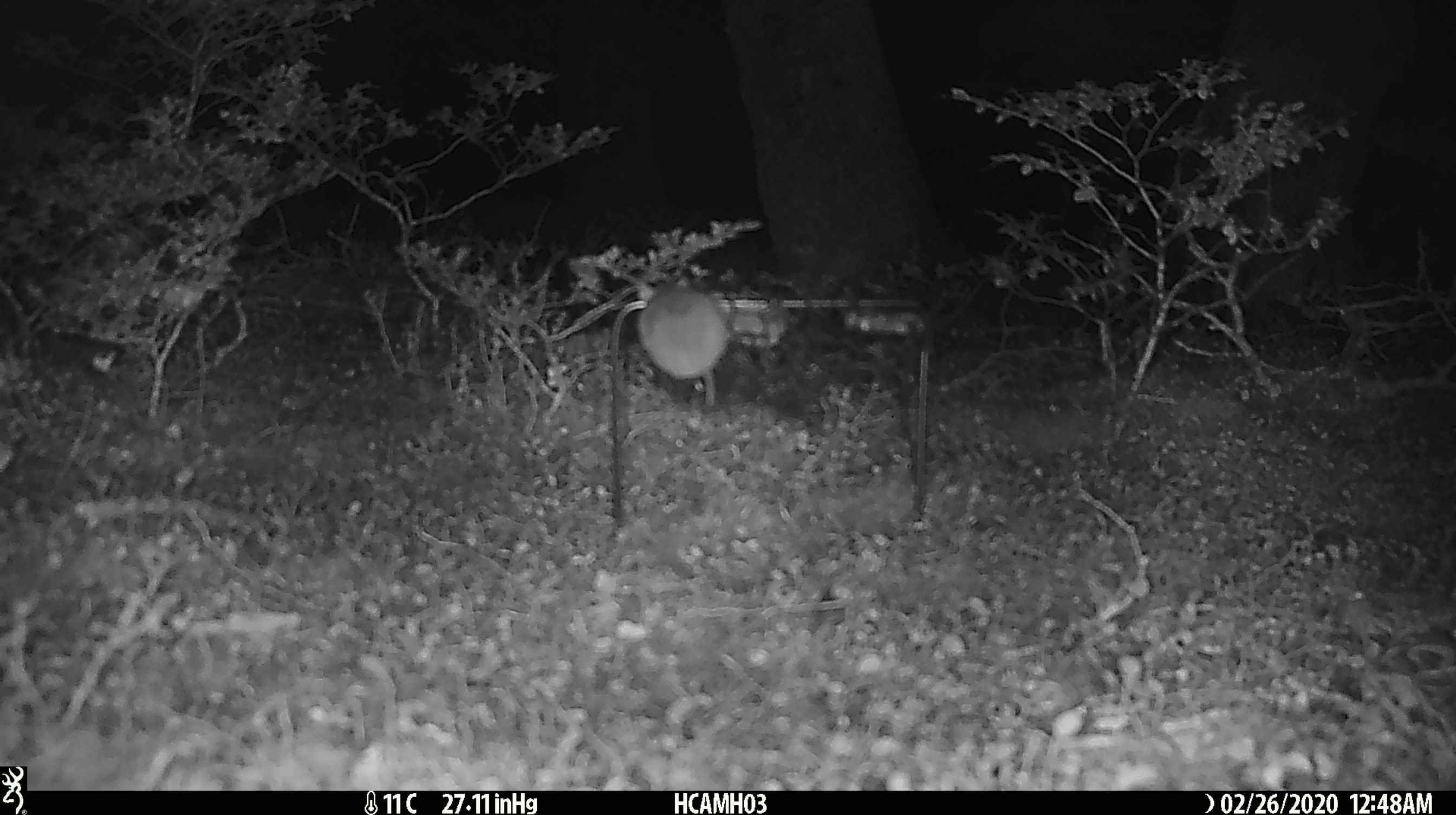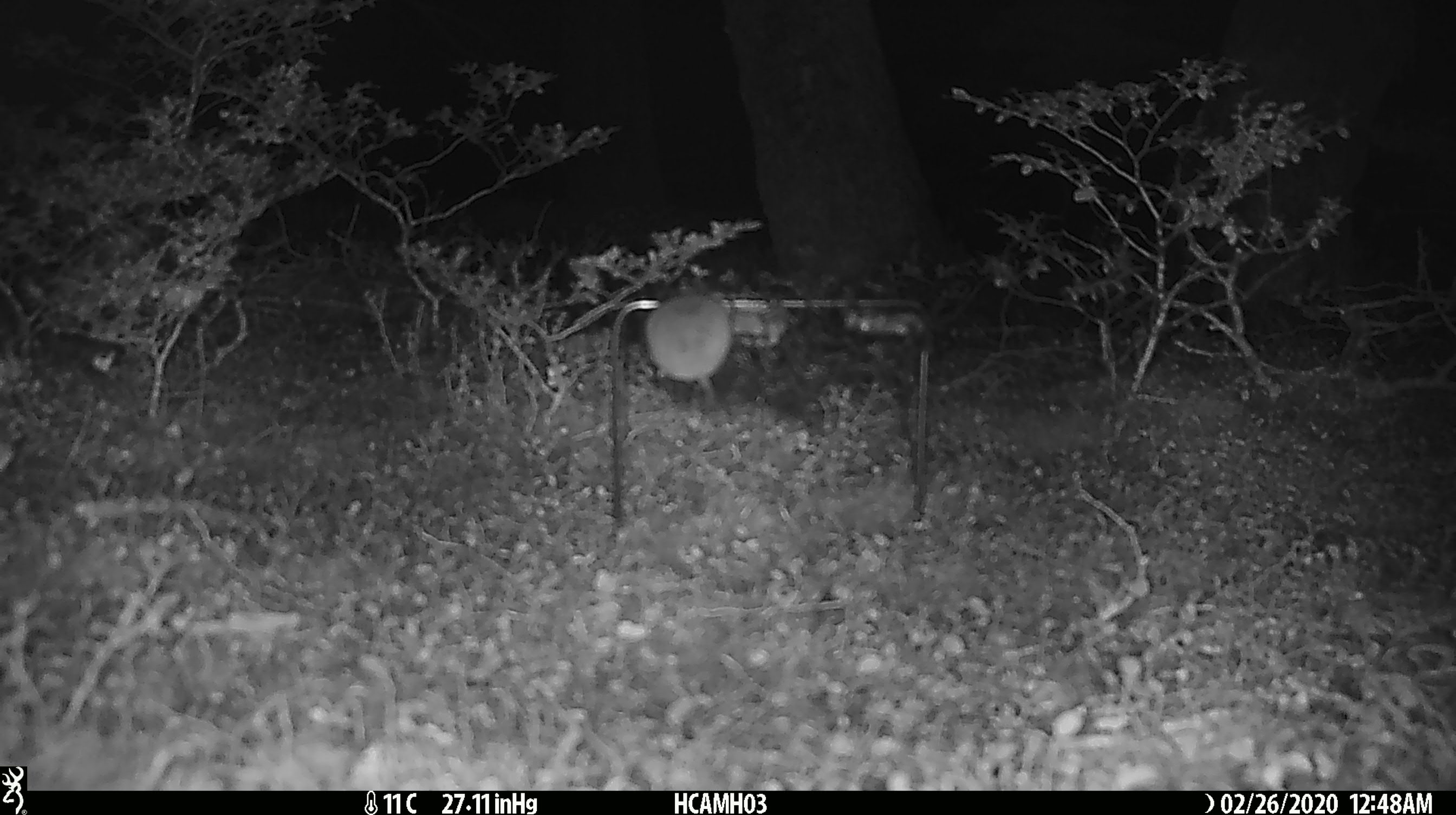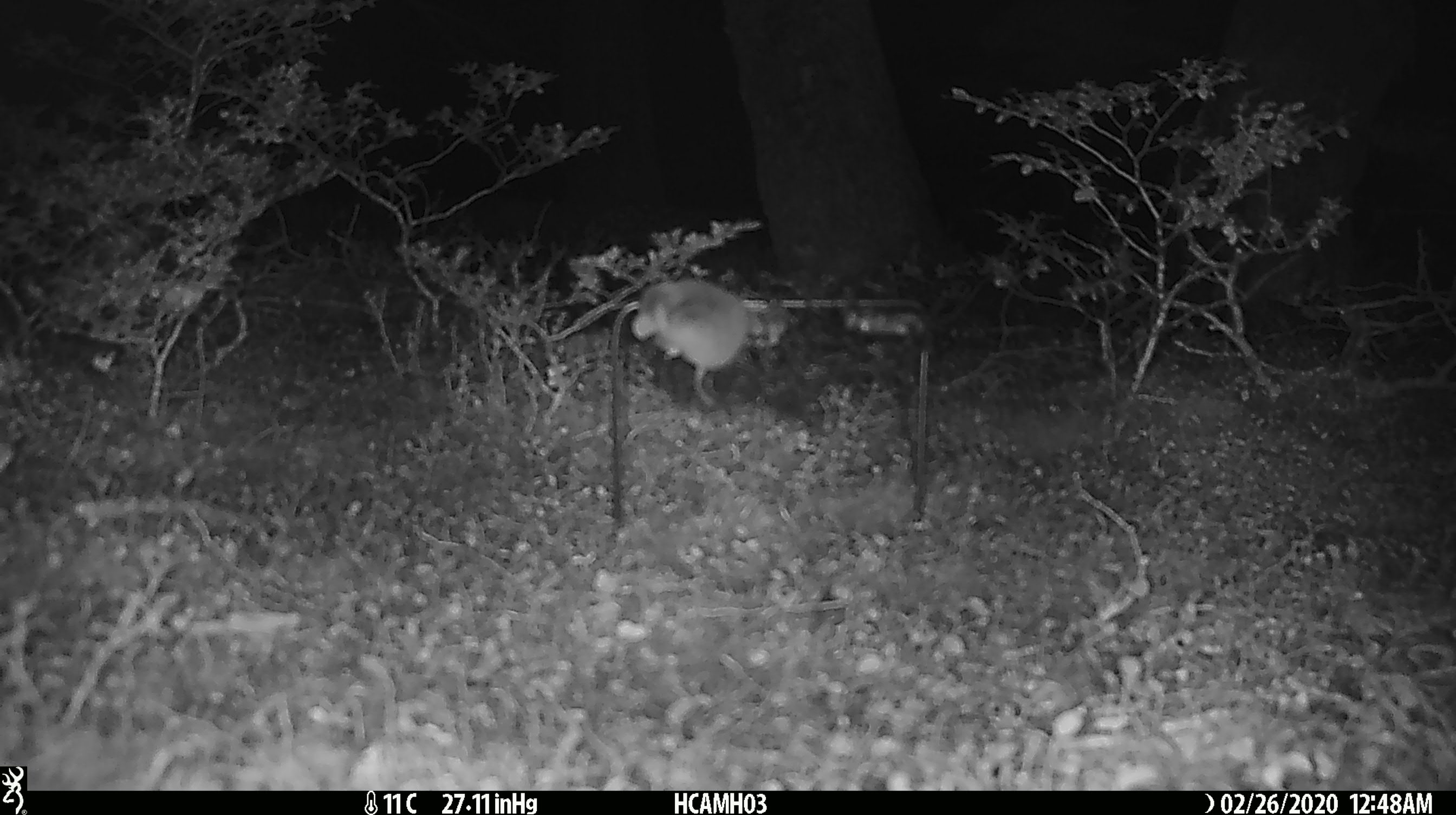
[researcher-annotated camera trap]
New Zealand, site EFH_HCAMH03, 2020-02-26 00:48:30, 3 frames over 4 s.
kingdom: Animalia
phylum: Chordata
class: Mammalia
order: Rodentia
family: Muridae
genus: Mus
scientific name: Mus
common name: mouse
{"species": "mouse (Mus)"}